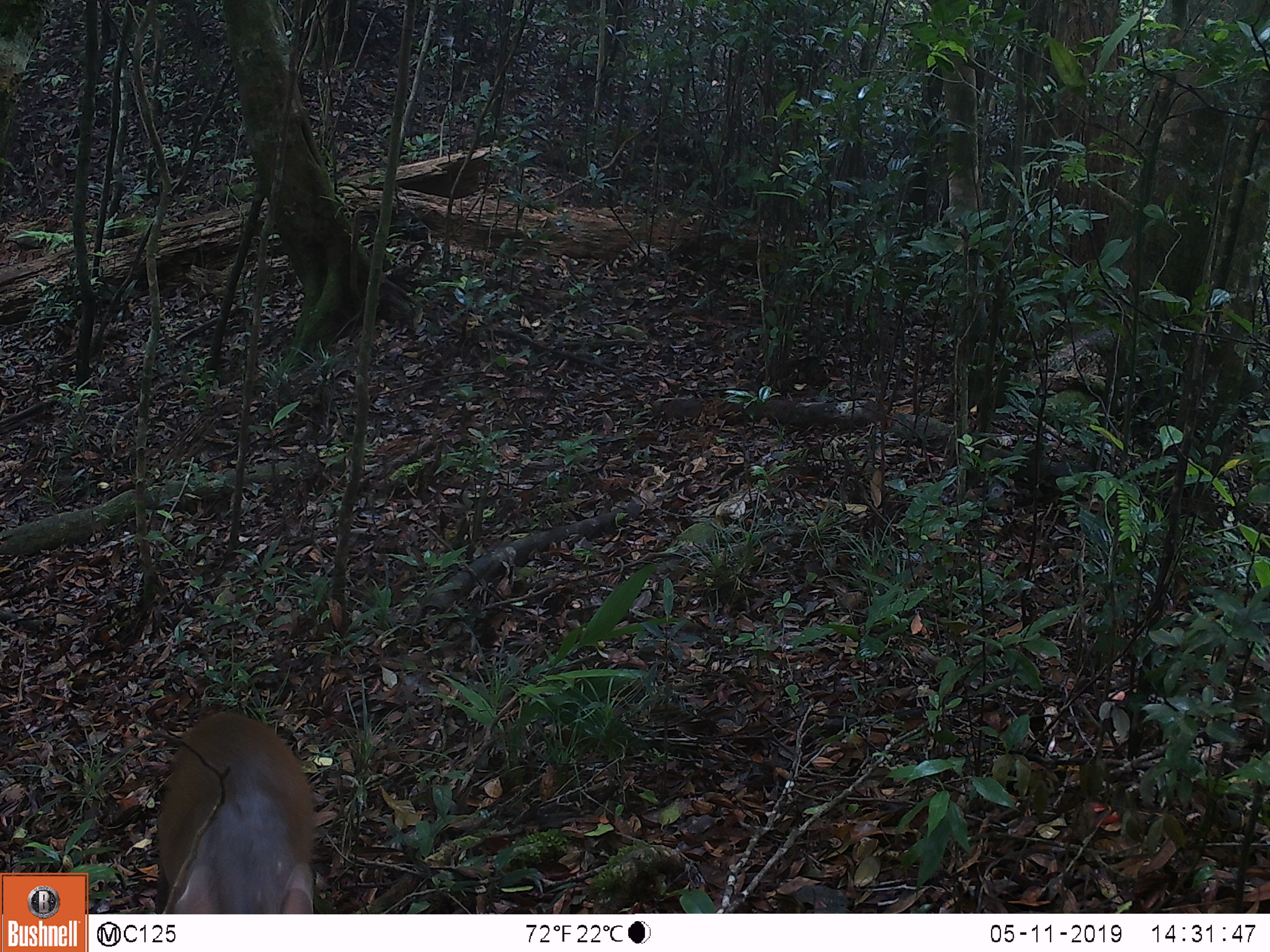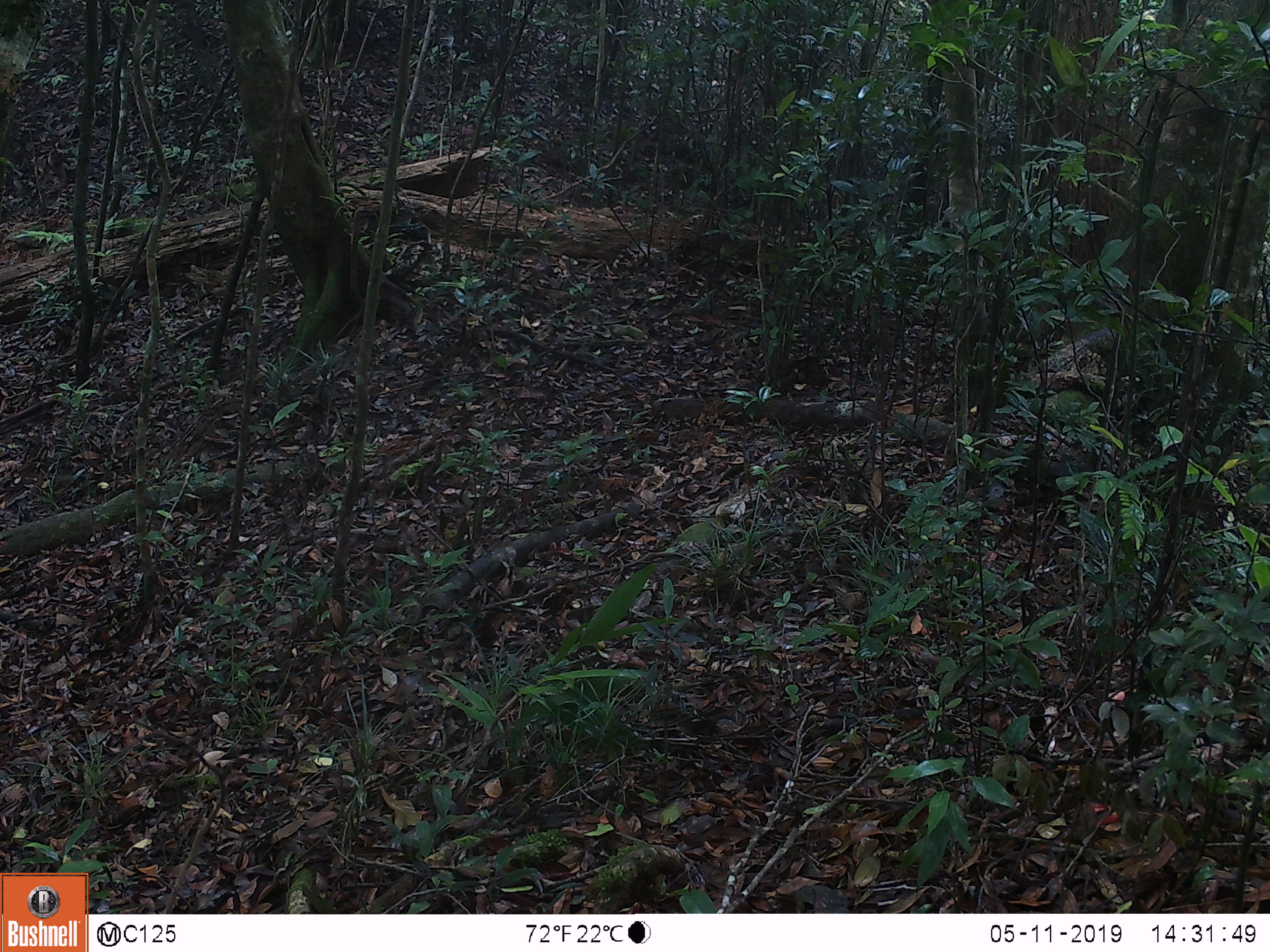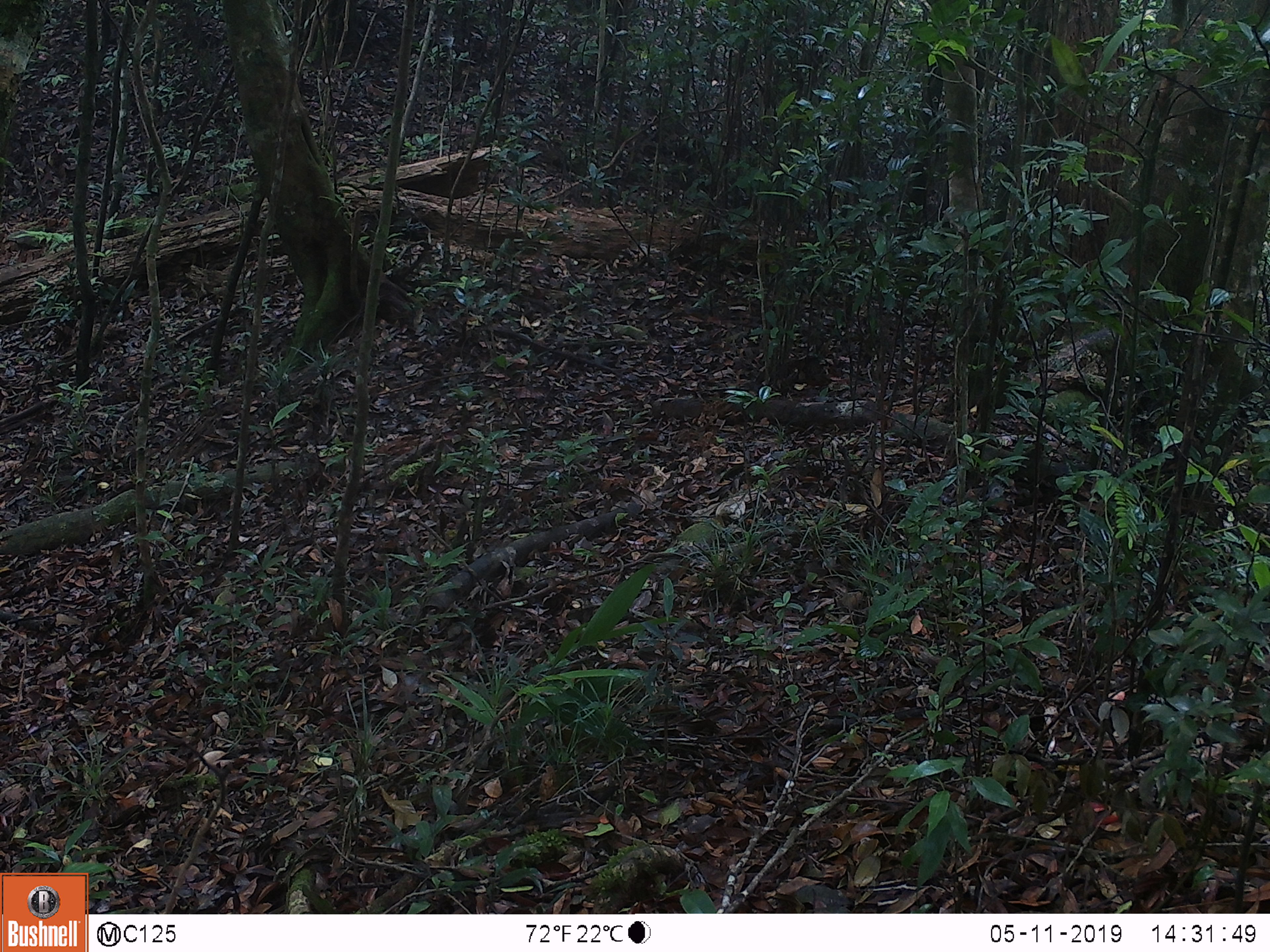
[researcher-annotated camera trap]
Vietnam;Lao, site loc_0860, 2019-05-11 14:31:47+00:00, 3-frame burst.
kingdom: Animalia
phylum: Chordata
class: Mammalia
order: Artiodactyla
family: Cervidae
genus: Muntiacus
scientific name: Muntiacus rooseveltorum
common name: roosevelt's muntjac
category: roosevelts muntjac group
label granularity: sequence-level